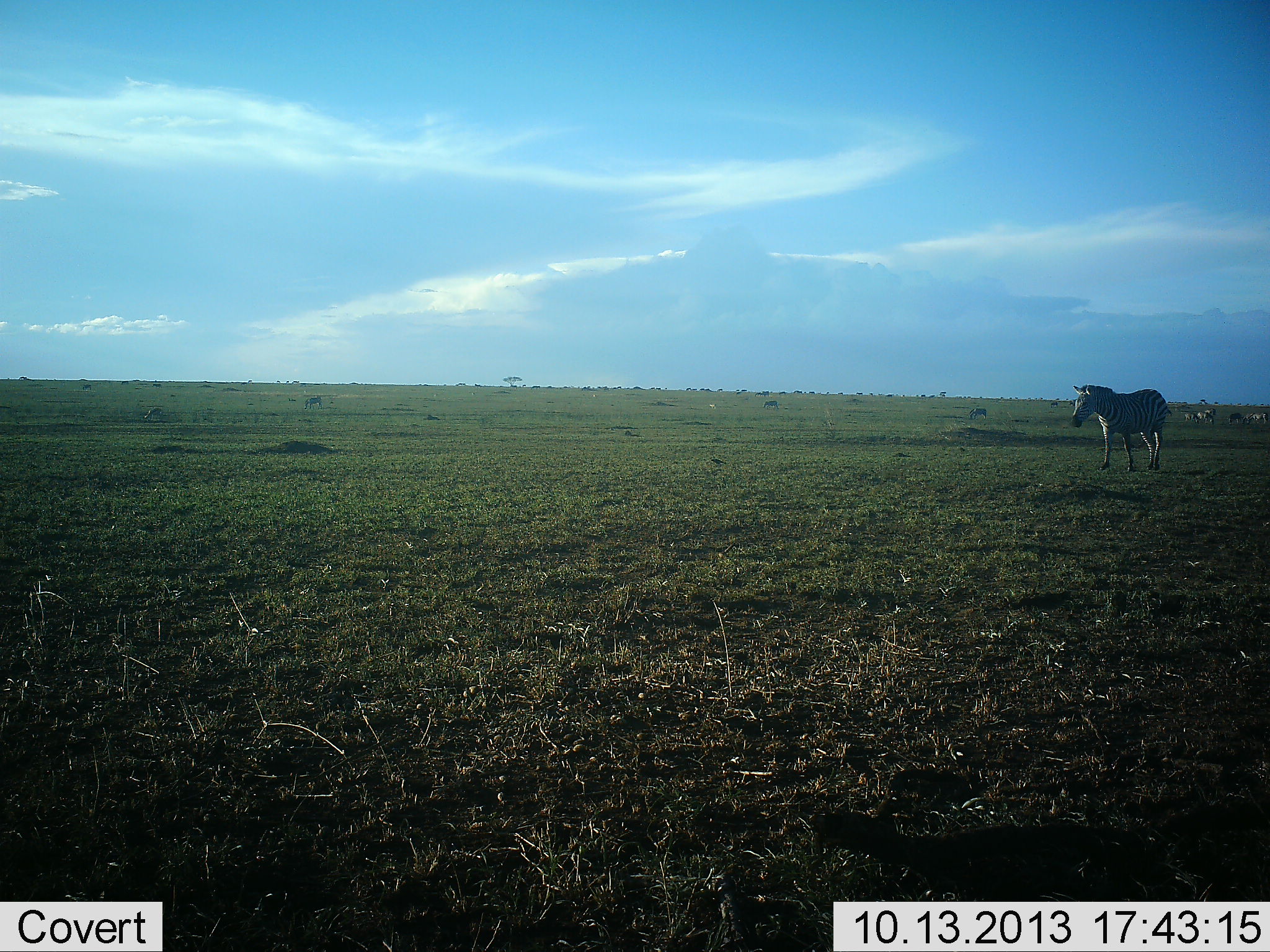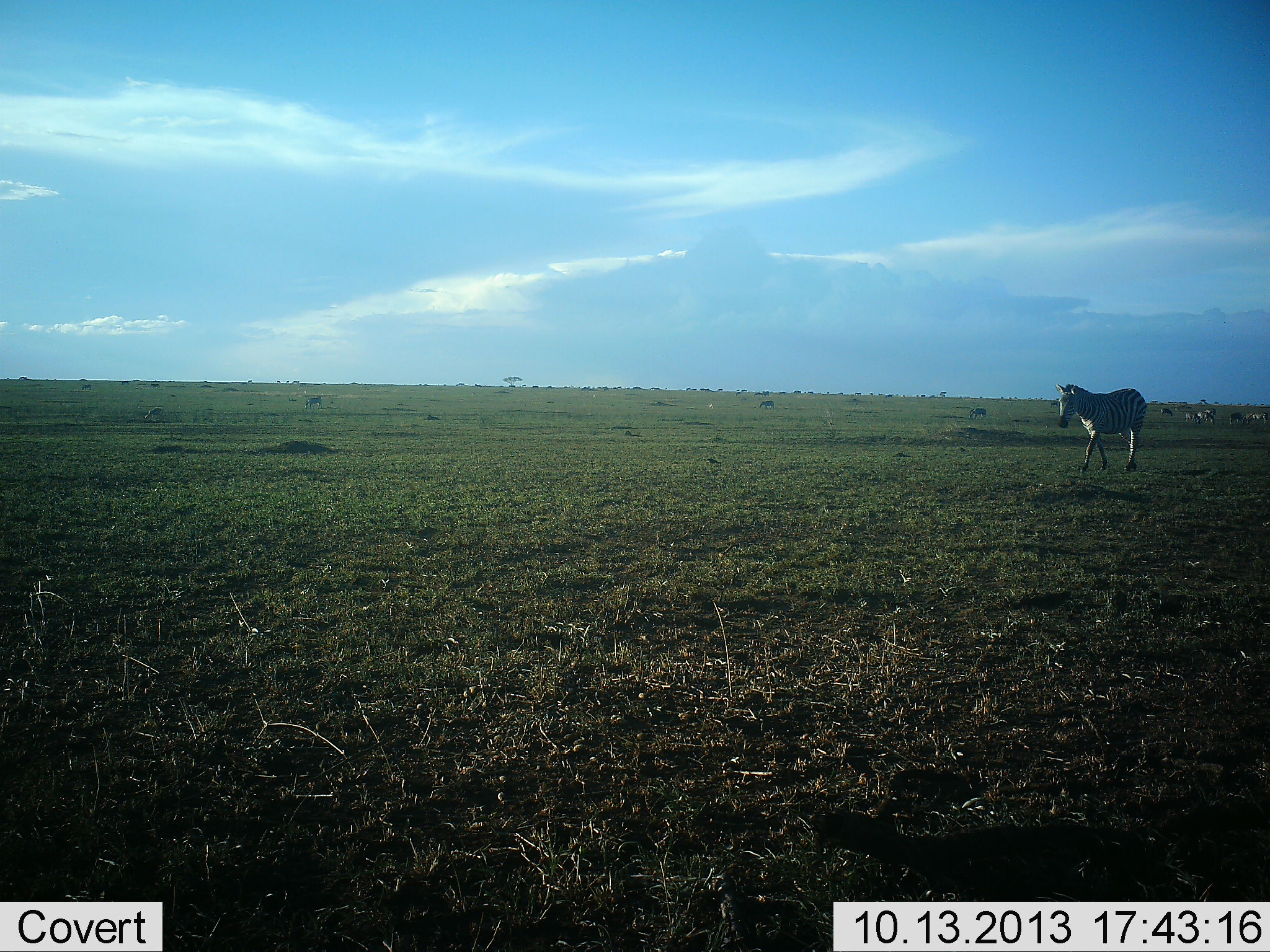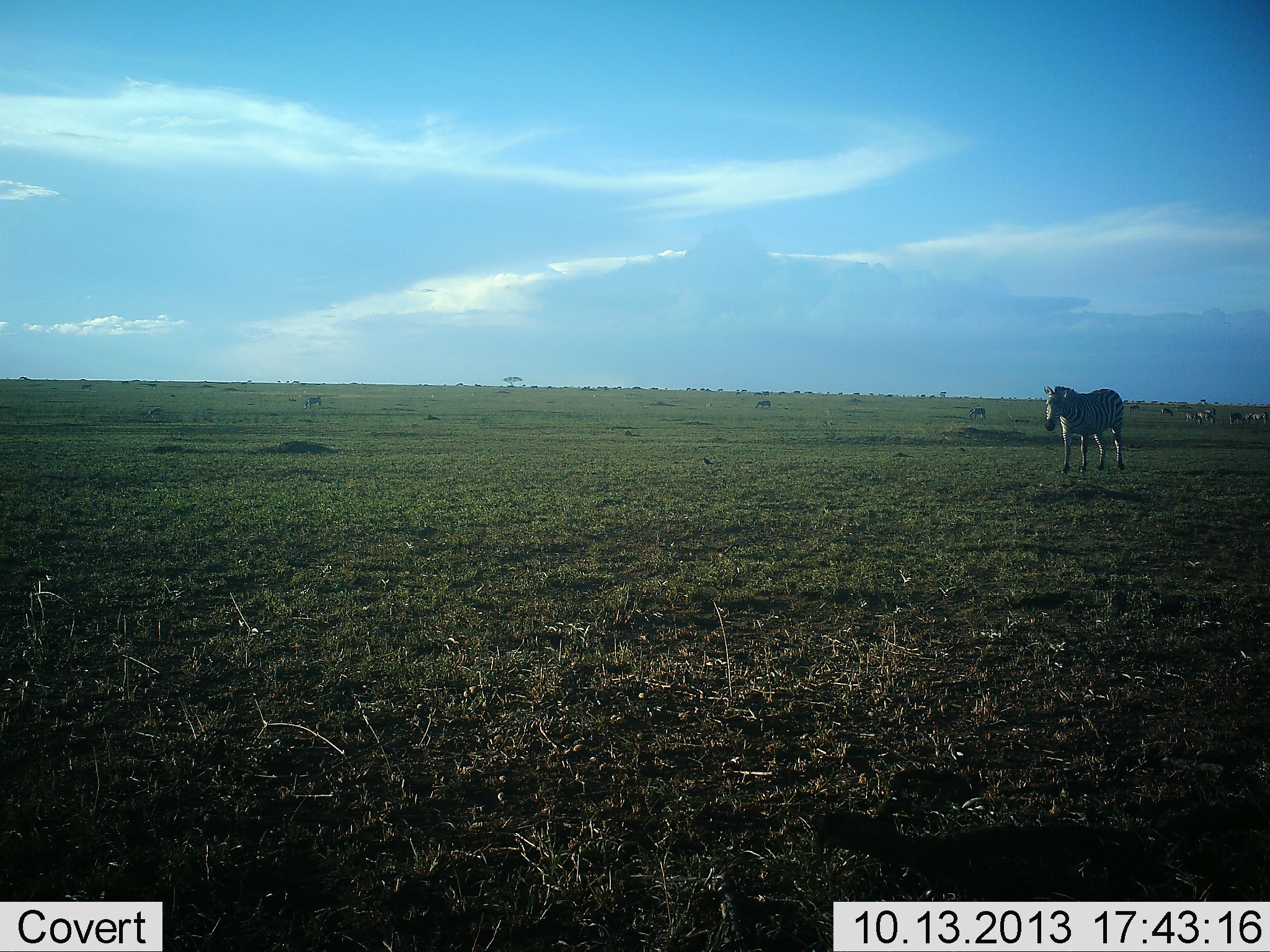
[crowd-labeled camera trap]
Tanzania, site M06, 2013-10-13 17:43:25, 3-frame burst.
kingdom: Animalia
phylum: Chordata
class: Mammalia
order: Perissodactyla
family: Equidae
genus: Equus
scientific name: Equus quagga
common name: plains zebra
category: zebra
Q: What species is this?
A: Zebra (plains zebra) (Equus quagga).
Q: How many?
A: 1.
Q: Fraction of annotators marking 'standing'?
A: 18%.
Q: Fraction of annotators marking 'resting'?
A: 0%.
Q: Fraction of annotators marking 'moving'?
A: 91%.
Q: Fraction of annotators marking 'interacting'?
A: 0%.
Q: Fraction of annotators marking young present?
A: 0%.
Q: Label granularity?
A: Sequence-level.